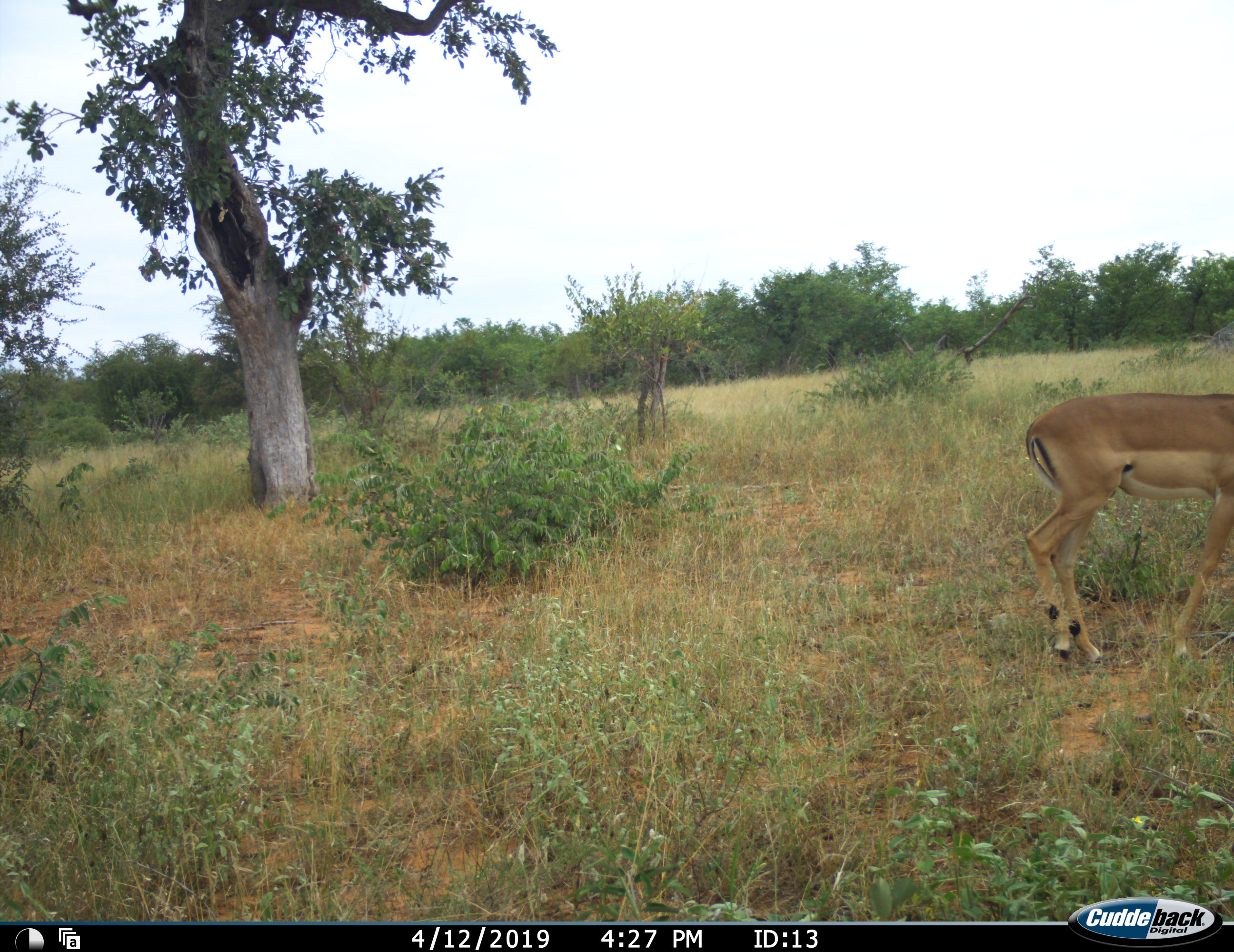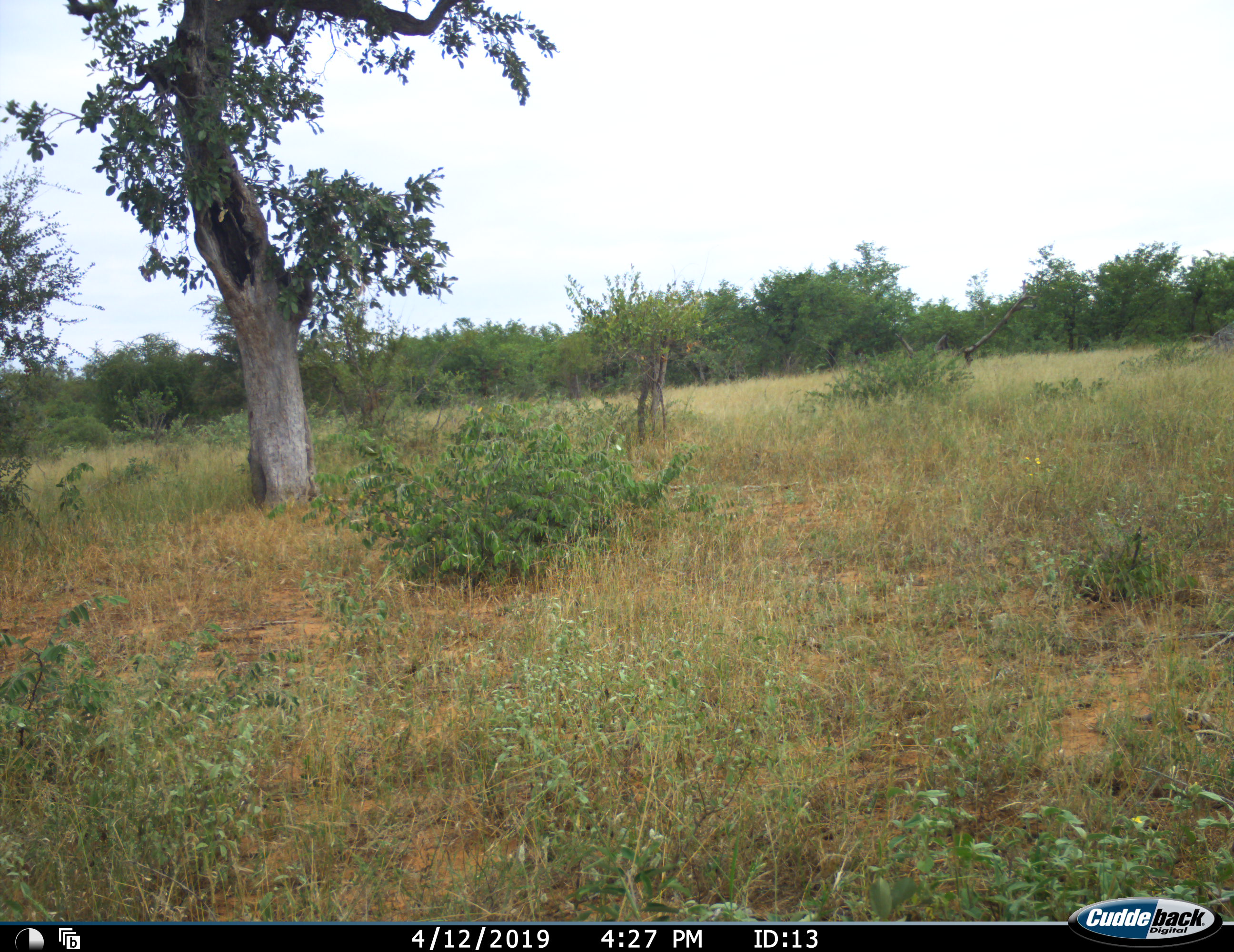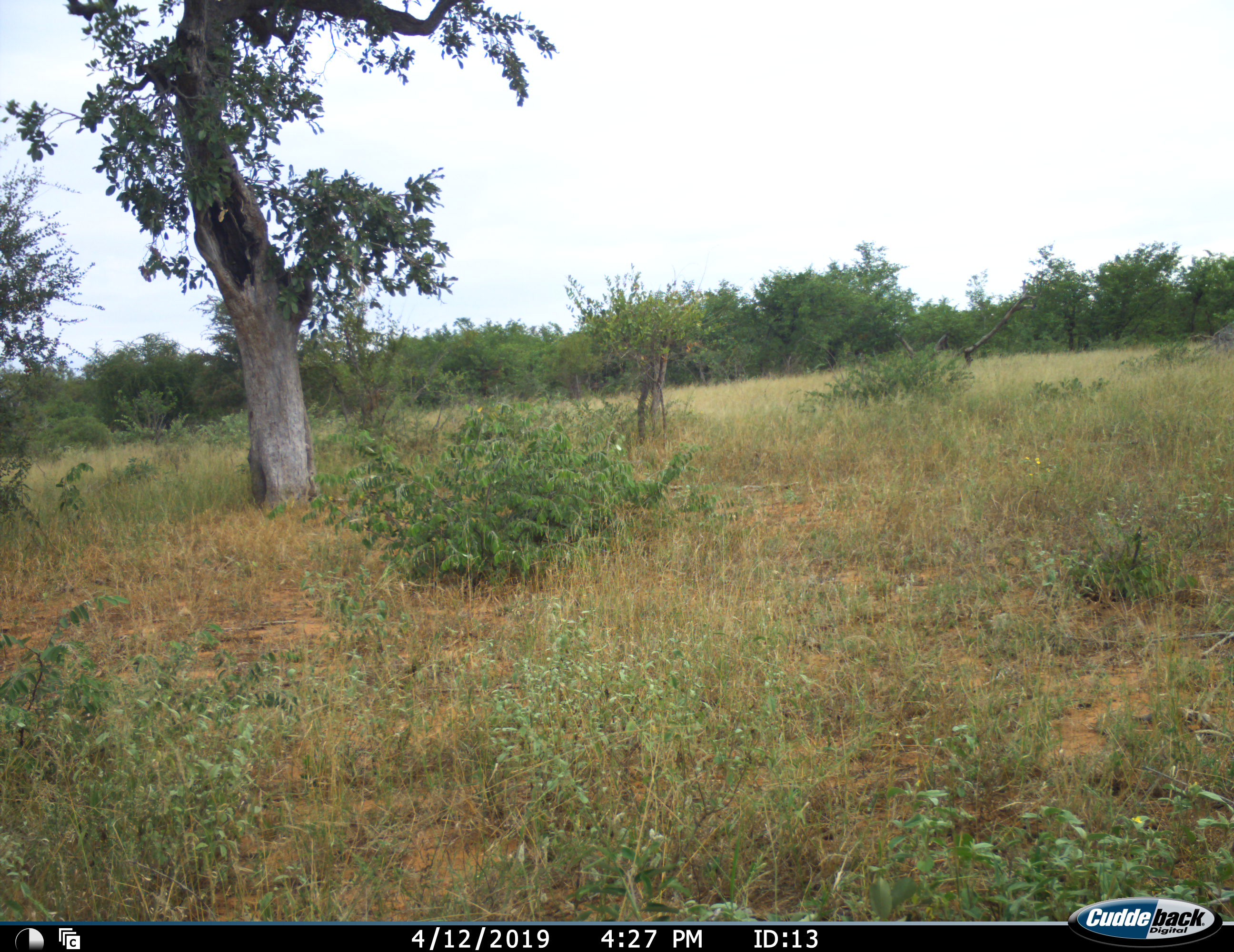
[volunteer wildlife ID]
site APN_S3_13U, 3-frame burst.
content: unidentified animal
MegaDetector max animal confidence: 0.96